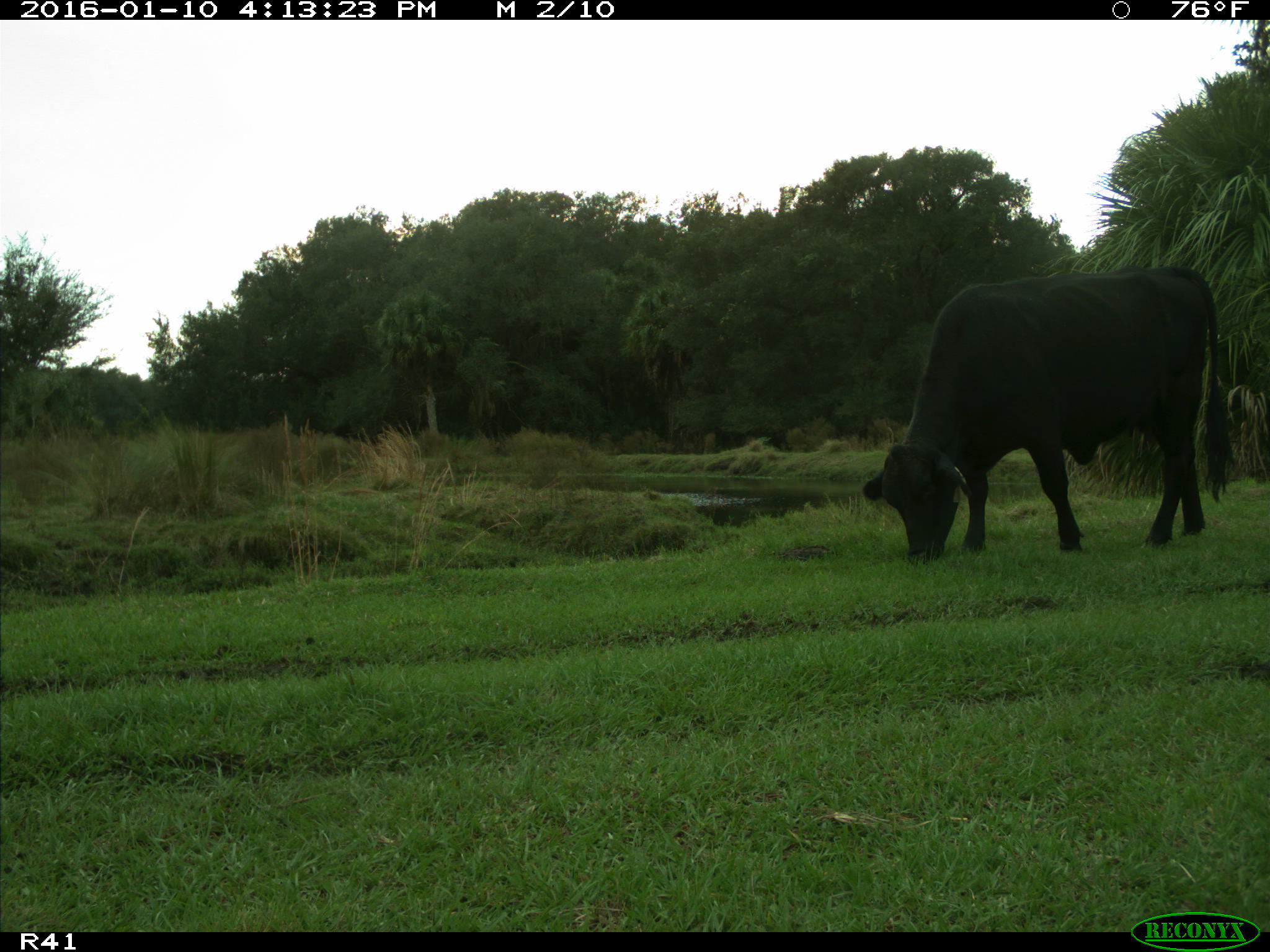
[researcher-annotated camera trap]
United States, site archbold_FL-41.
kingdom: Animalia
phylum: Chordata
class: Mammalia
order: Artiodactyla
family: Bovidae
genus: Bos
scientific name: Bos taurus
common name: domestic cow